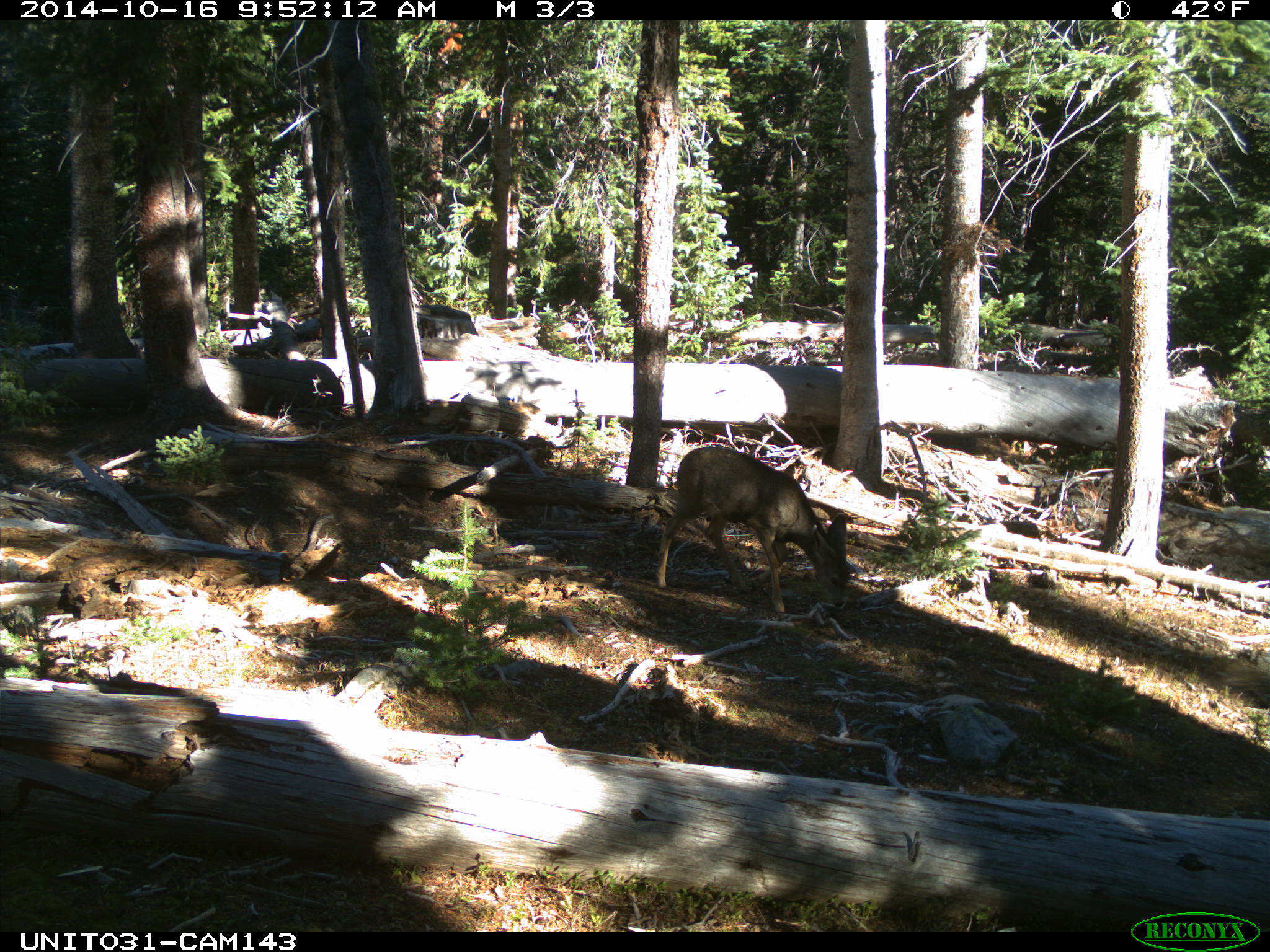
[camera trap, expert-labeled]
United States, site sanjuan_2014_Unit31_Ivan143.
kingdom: Animalia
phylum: Chordata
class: Mammalia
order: Artiodactyla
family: Cervidae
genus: Odocoileus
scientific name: Odocoileus hemionus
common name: mule deer